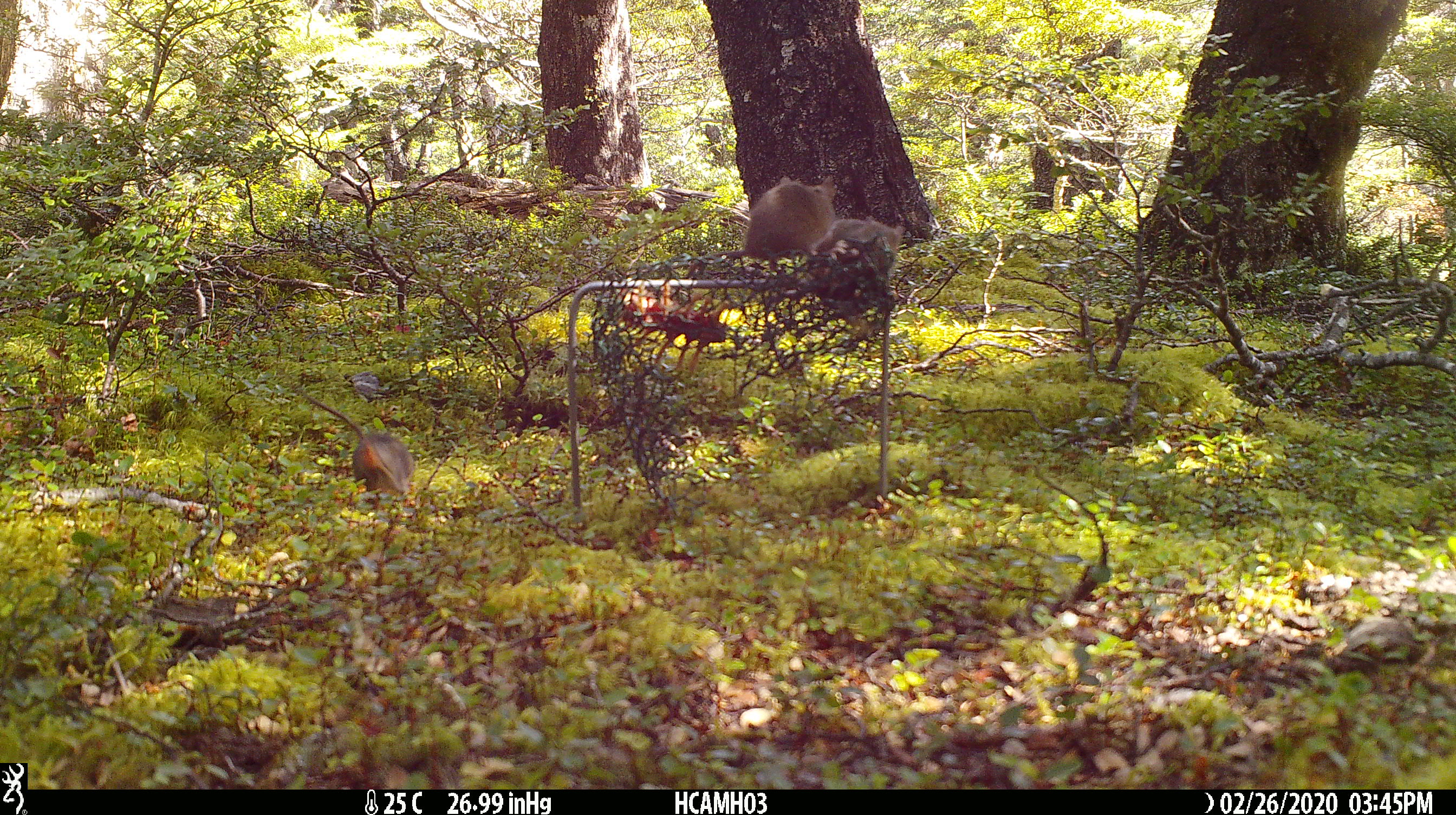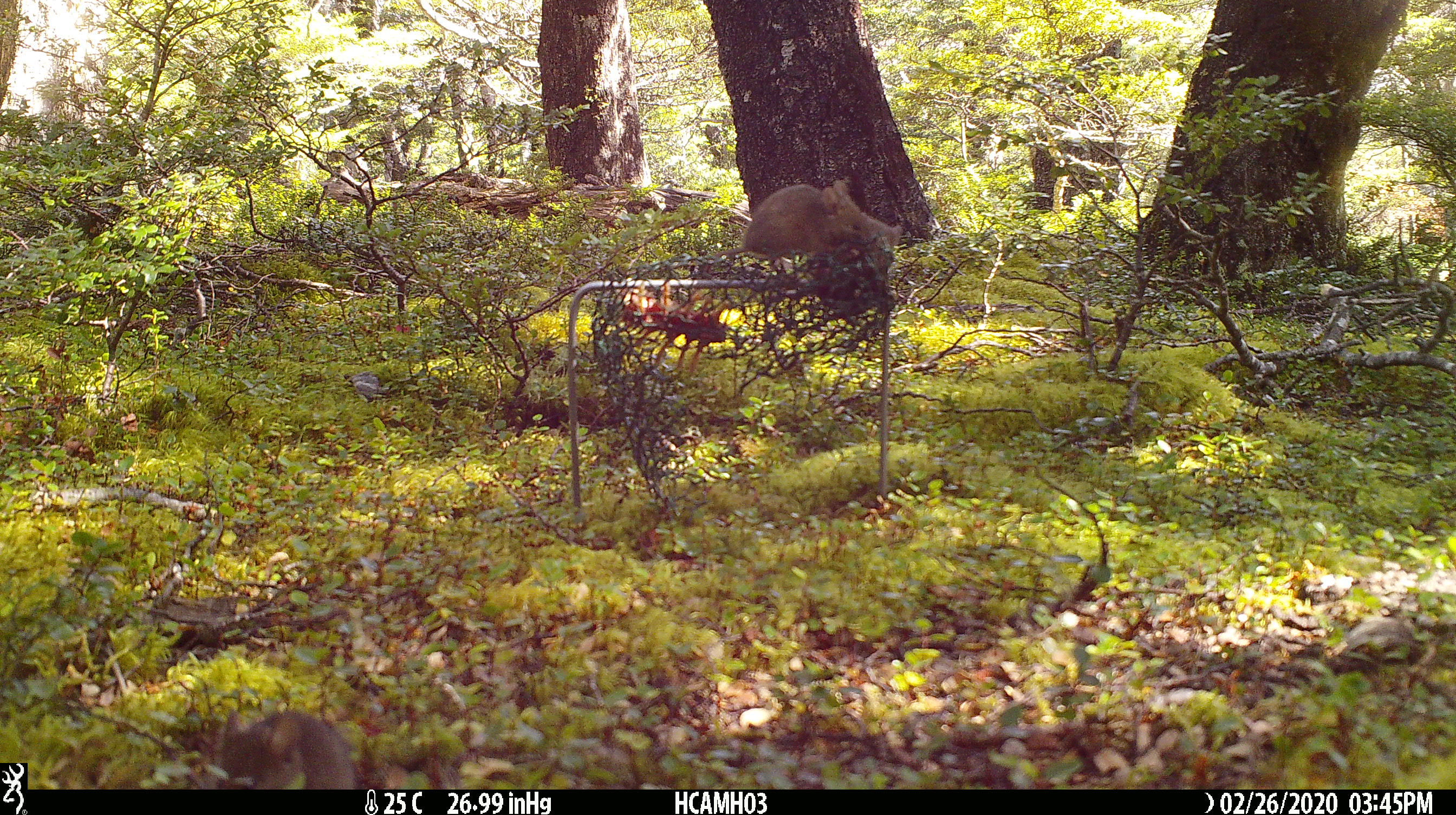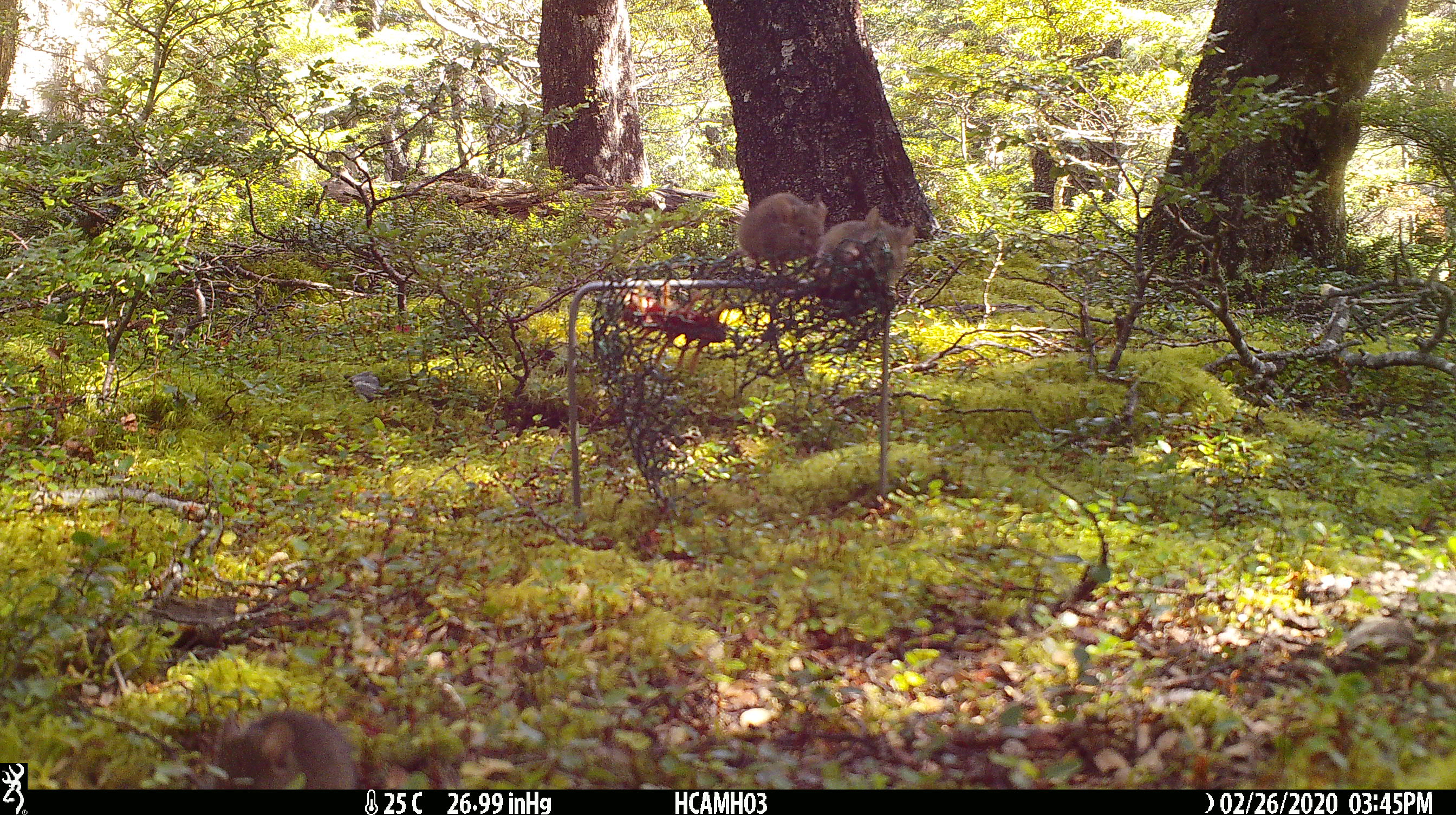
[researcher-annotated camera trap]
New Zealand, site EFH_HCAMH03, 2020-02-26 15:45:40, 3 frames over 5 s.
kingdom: Animalia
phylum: Chordata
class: Mammalia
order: Rodentia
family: Muridae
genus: Mus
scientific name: Mus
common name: mouse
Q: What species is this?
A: Mouse (Mus).